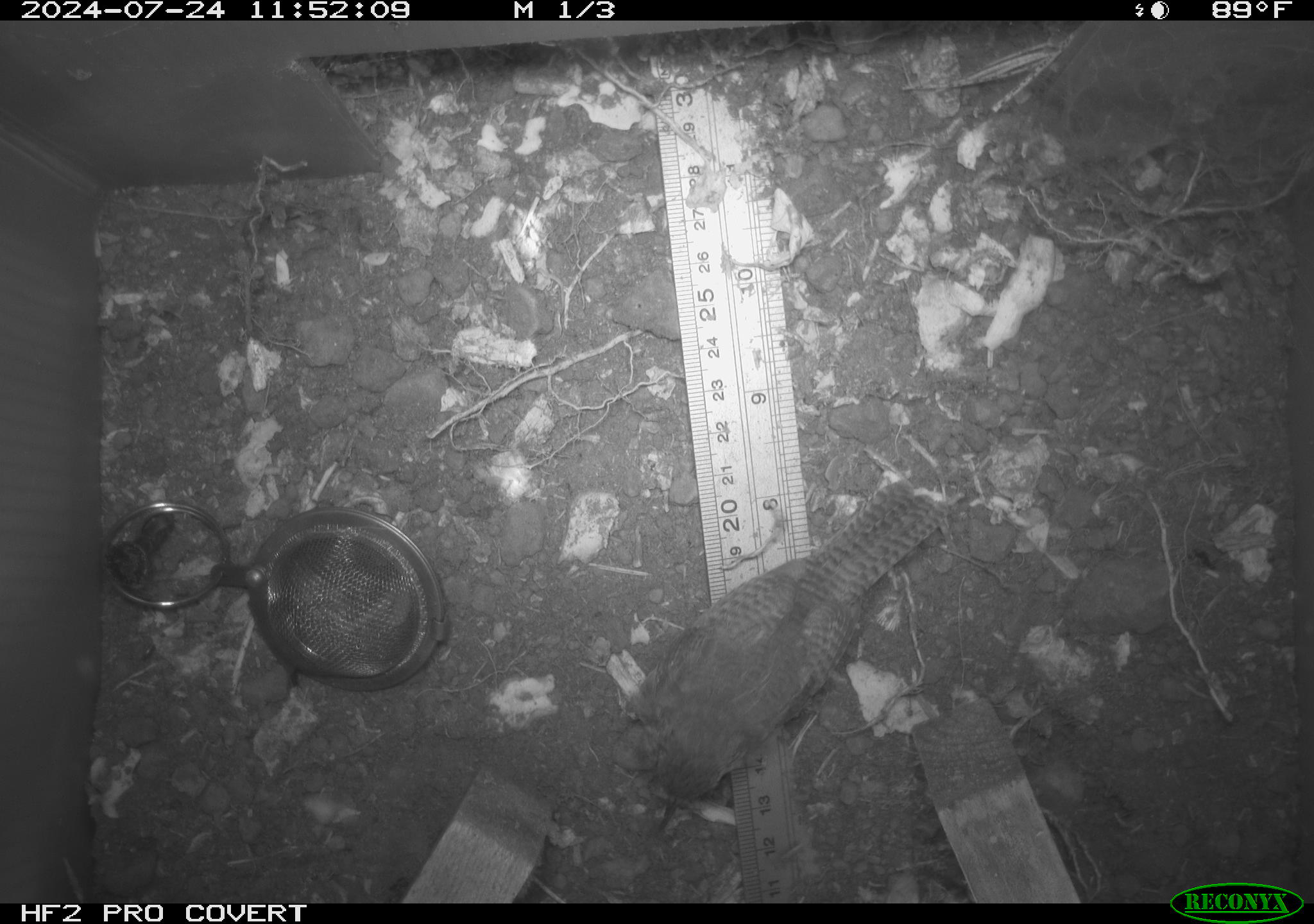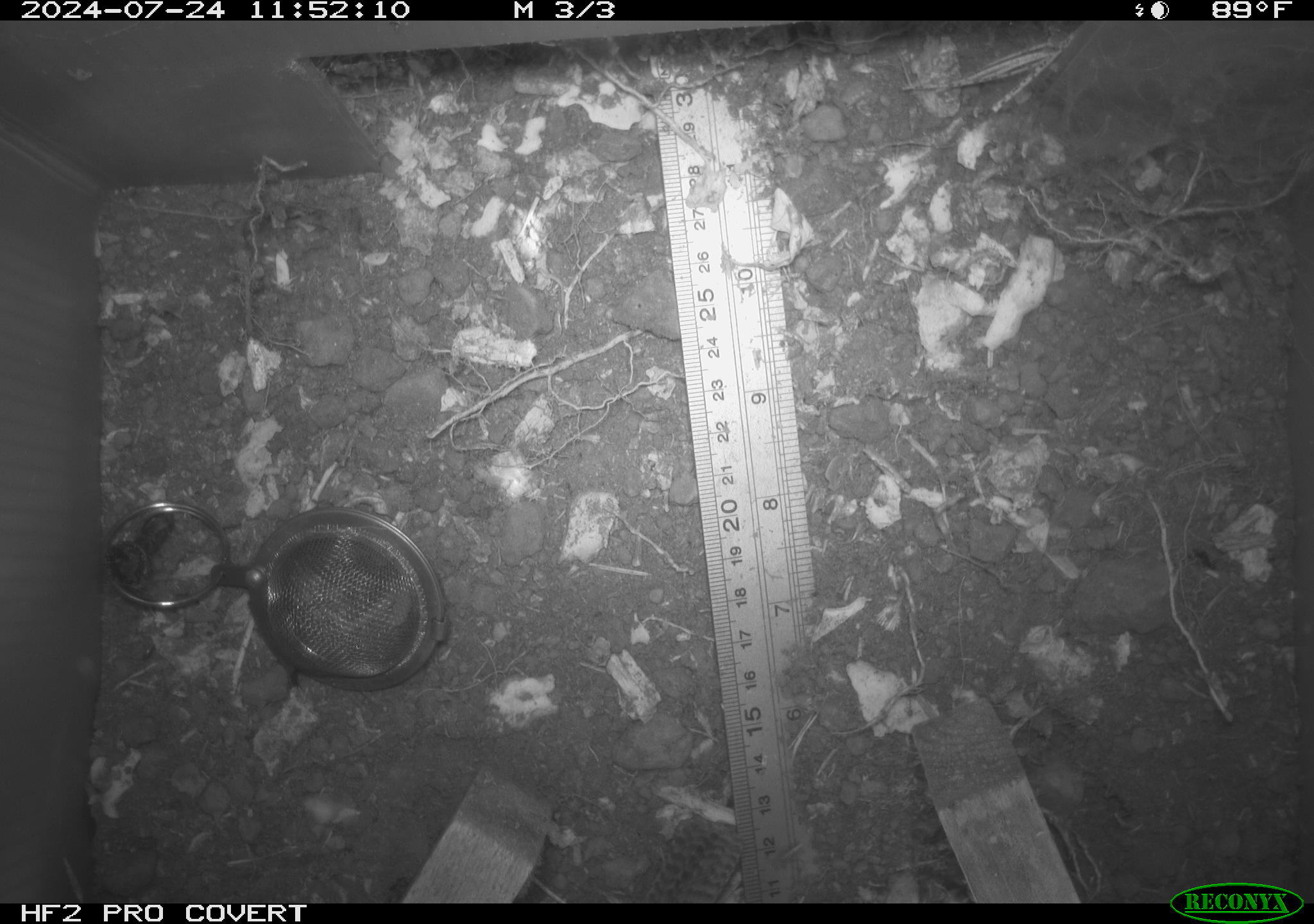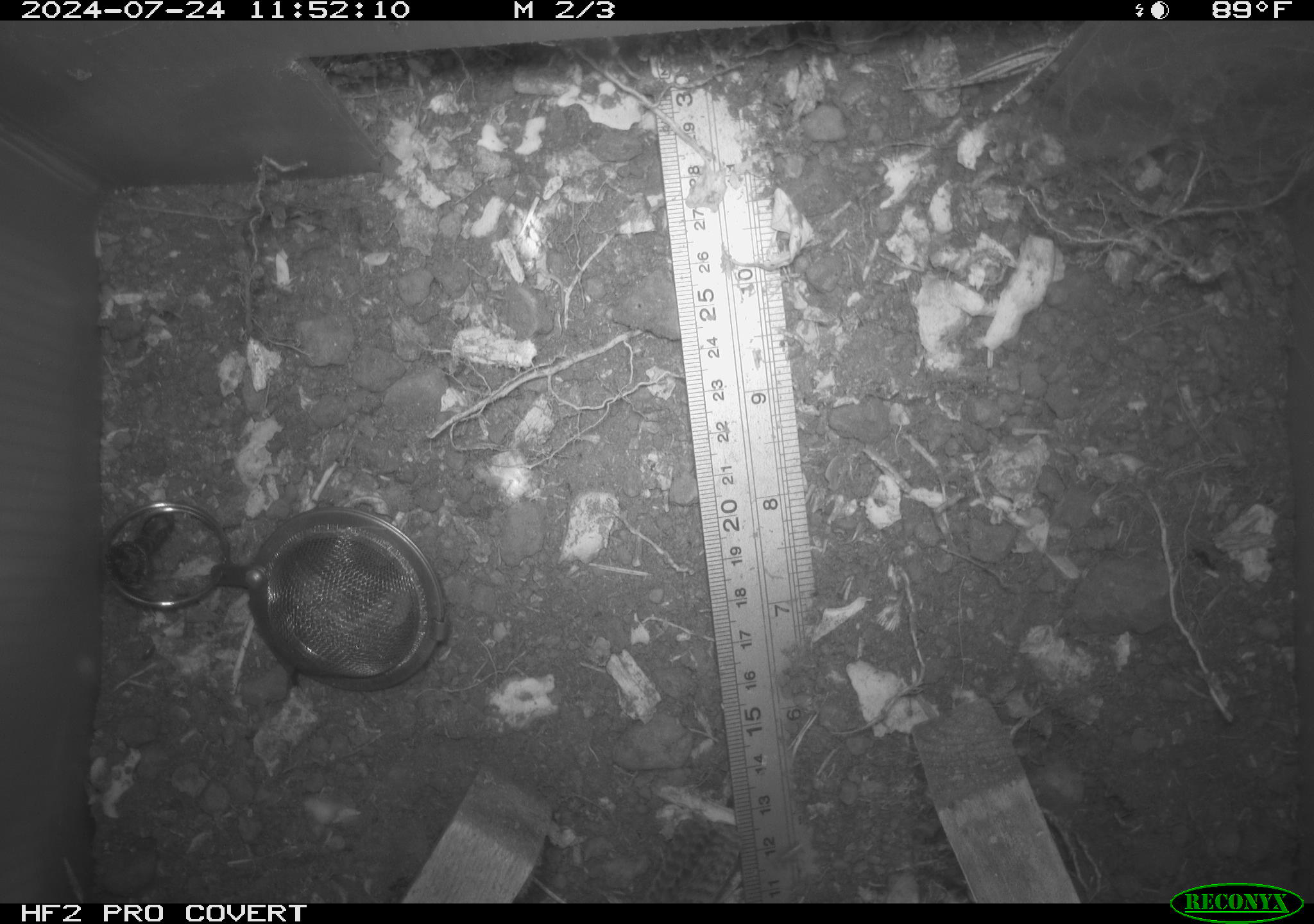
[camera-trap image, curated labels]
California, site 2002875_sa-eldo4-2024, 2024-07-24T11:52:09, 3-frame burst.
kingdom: Animalia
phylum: Chordata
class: Aves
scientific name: Aves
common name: bird